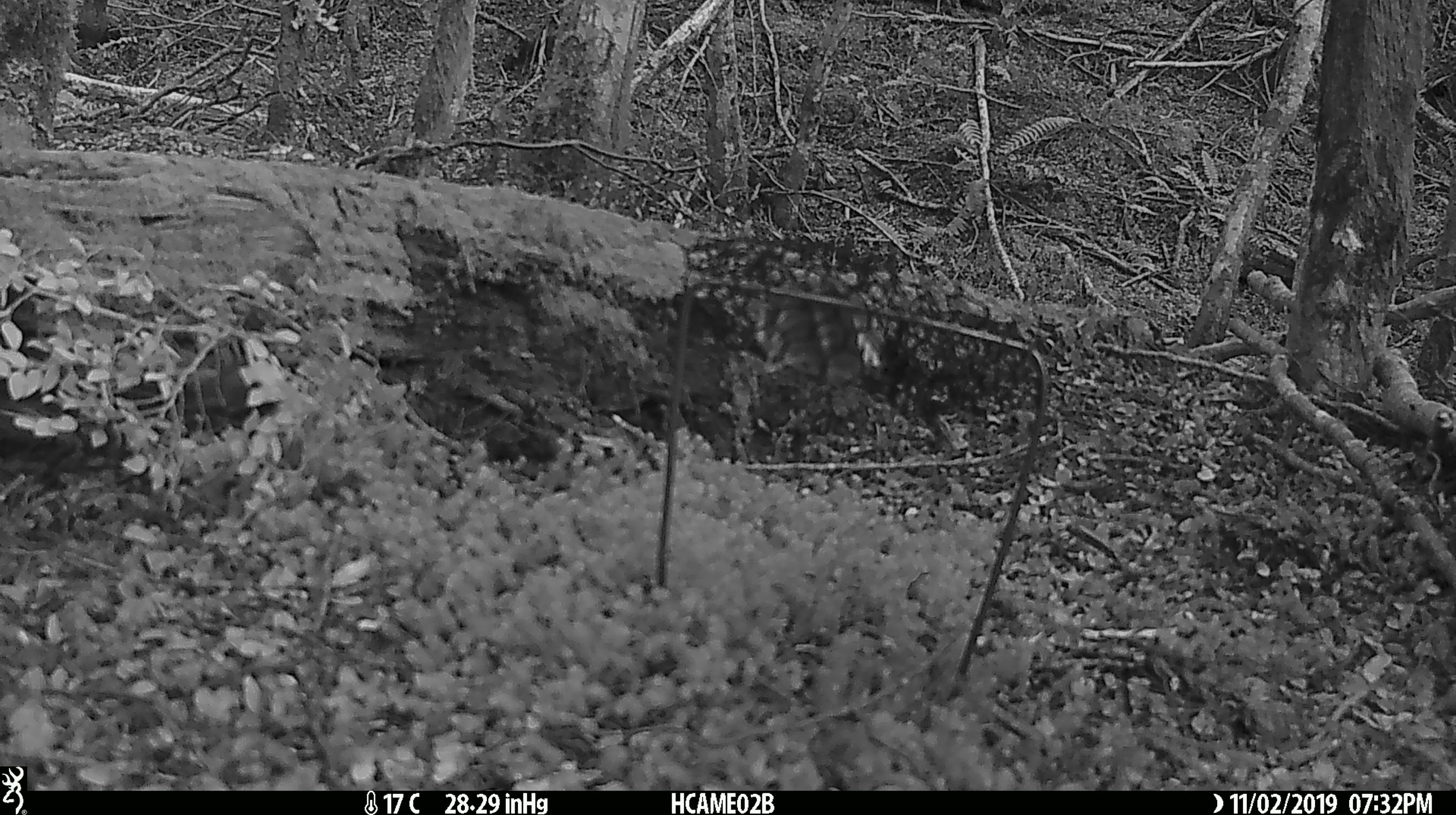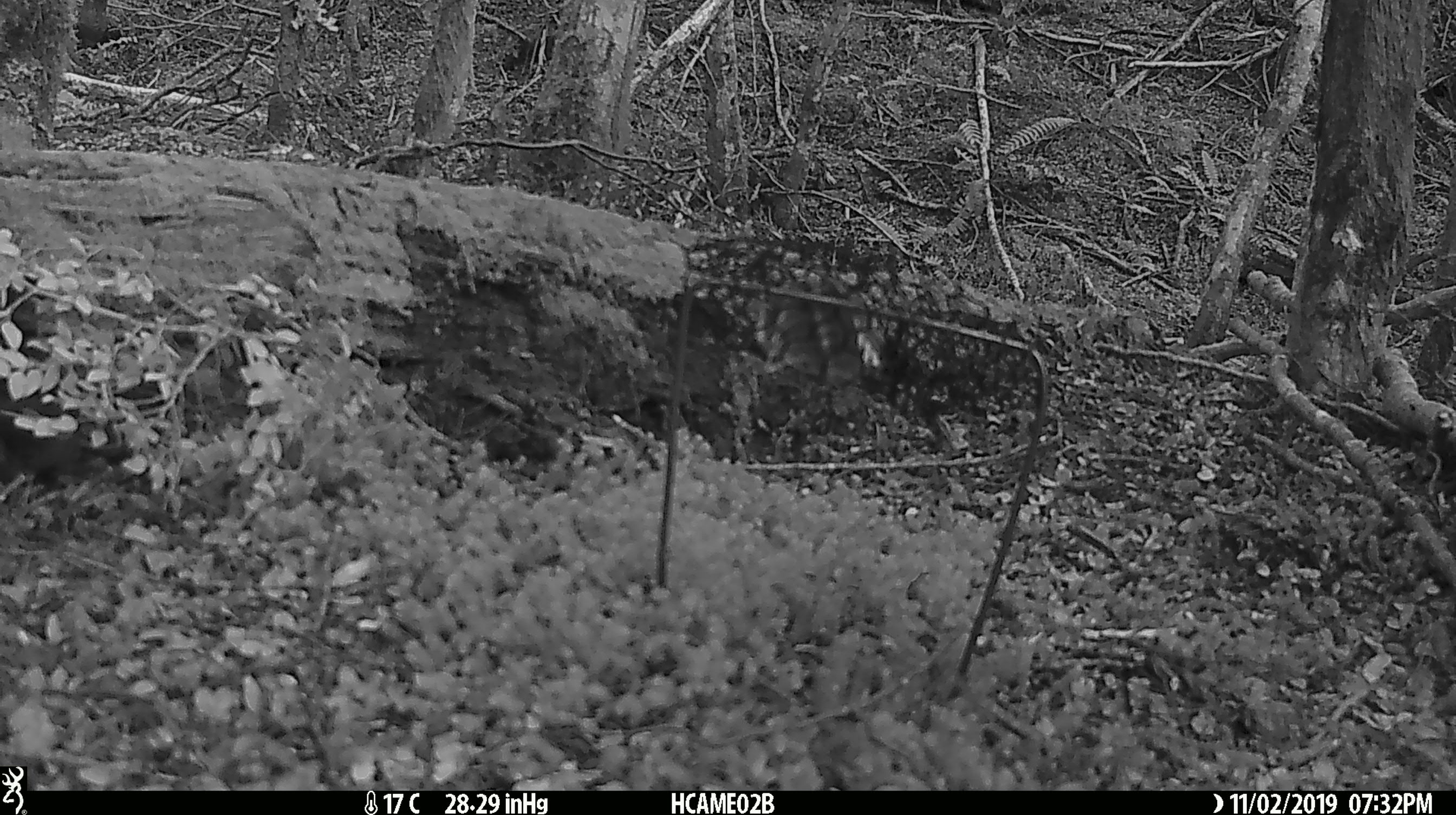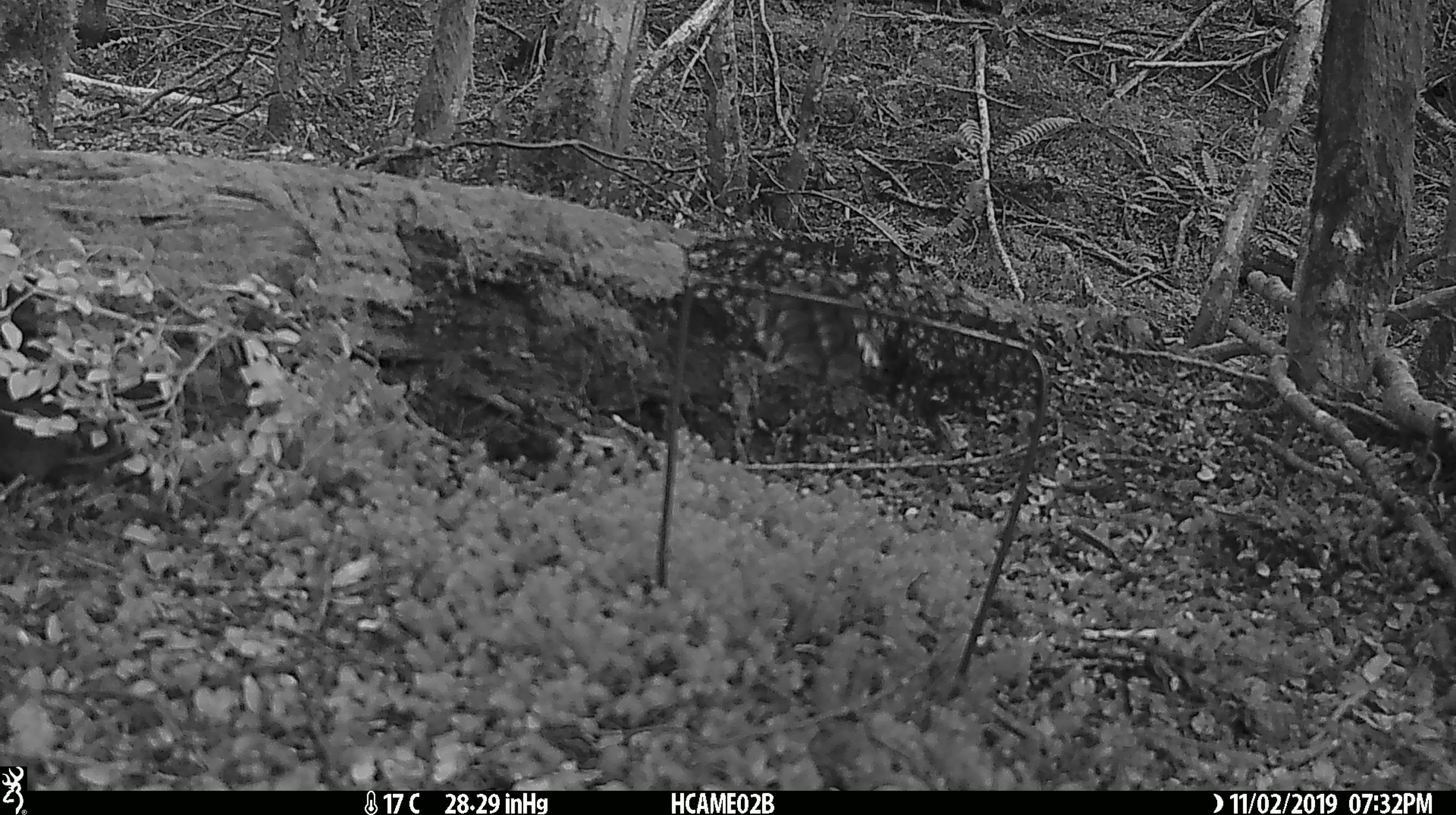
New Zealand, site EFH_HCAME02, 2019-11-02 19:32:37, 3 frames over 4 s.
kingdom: Animalia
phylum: Chordata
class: Mammalia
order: Rodentia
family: Muridae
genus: Mus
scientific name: Mus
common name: mouse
Mouse (Mus).